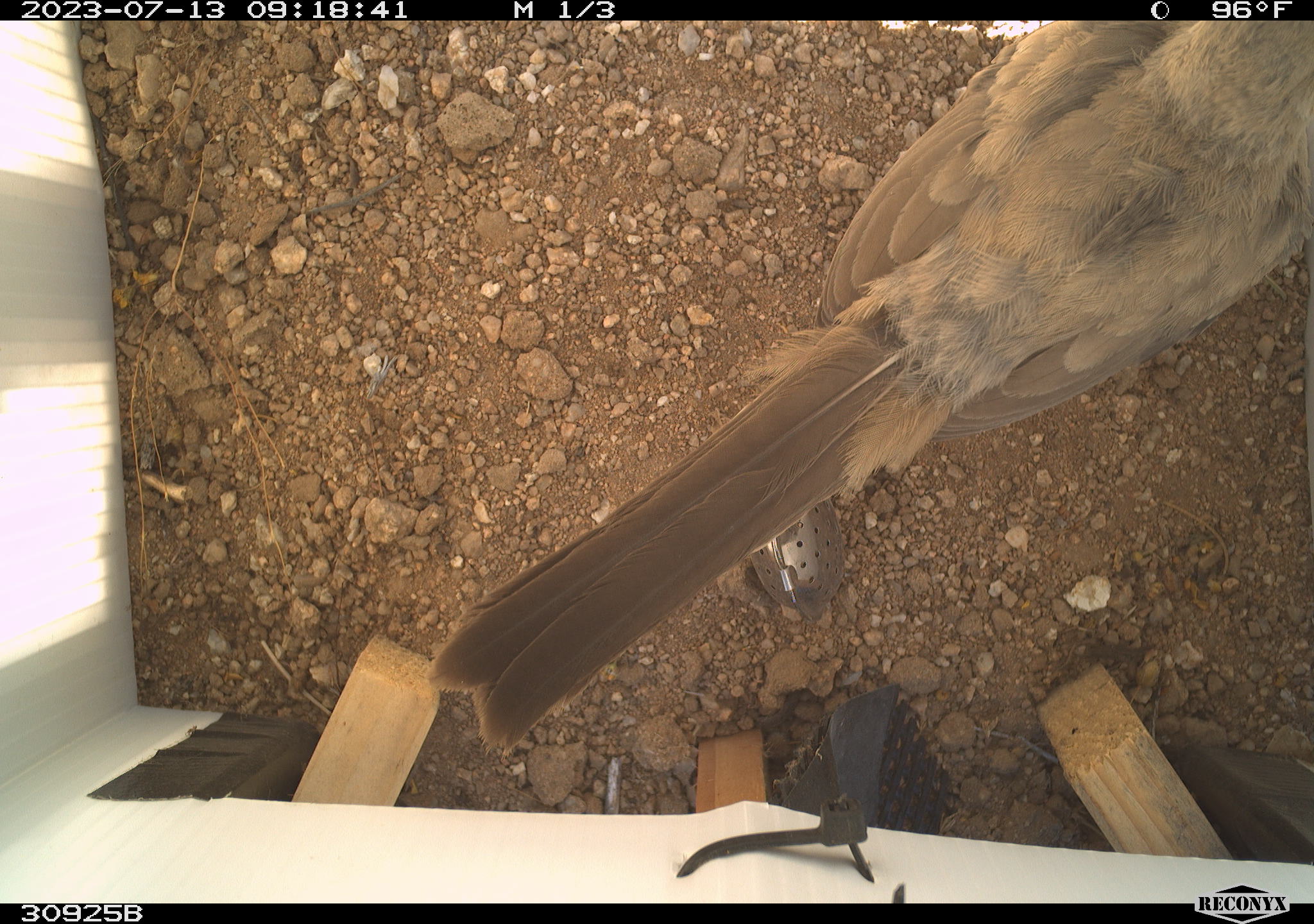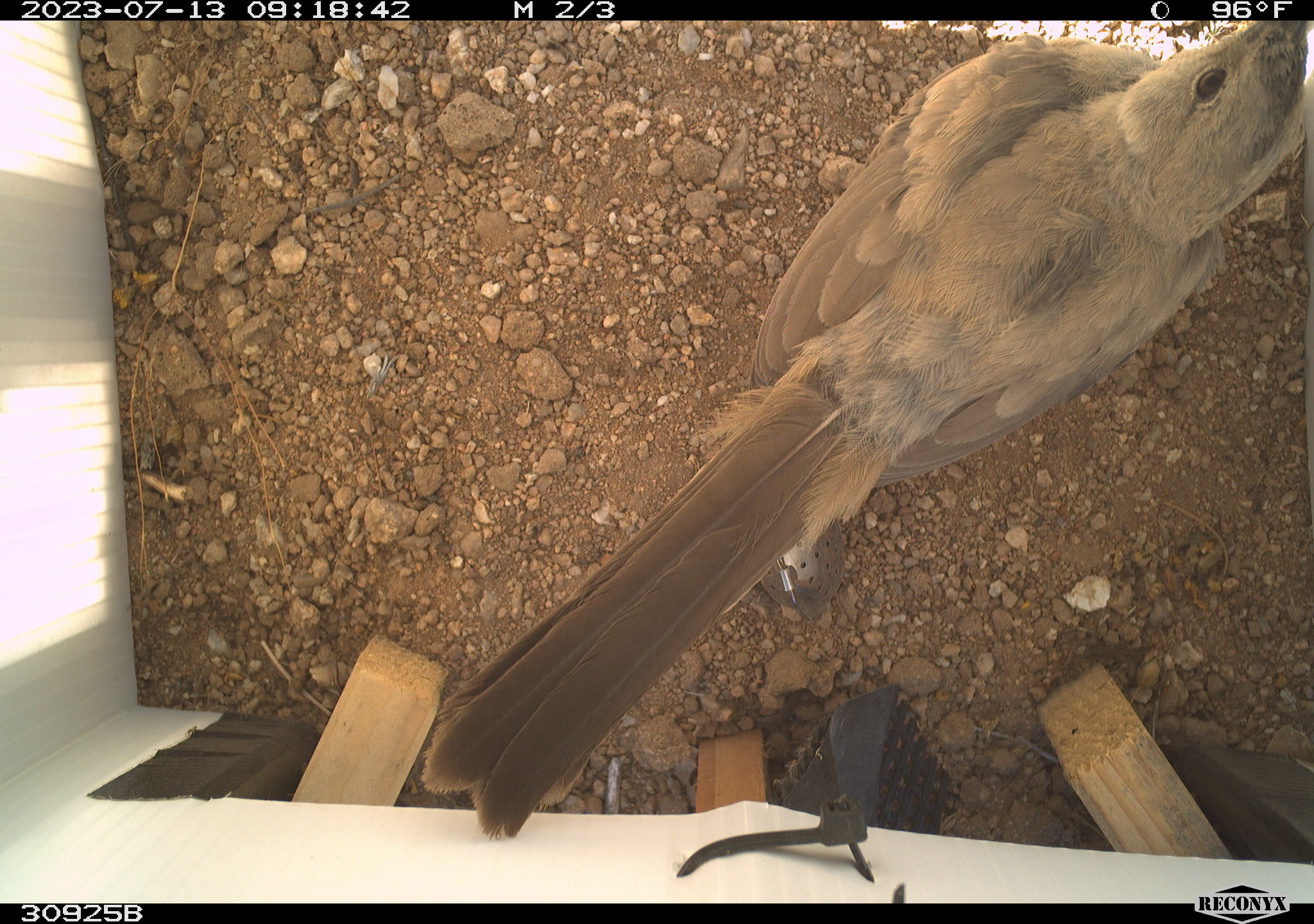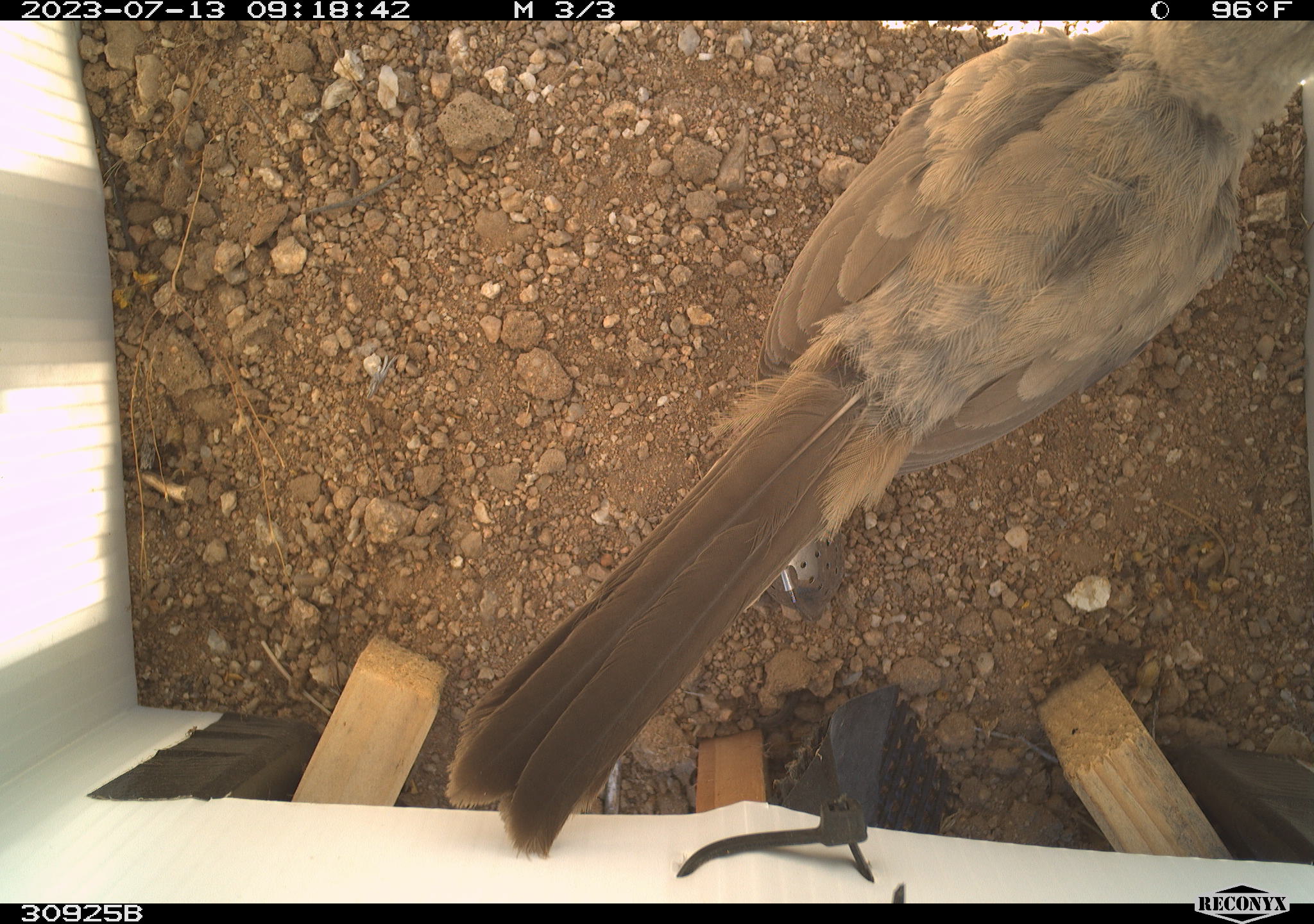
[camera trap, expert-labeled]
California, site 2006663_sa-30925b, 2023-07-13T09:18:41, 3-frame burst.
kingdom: Animalia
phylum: Chordata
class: Aves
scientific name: Aves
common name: bird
Bird (Aves).